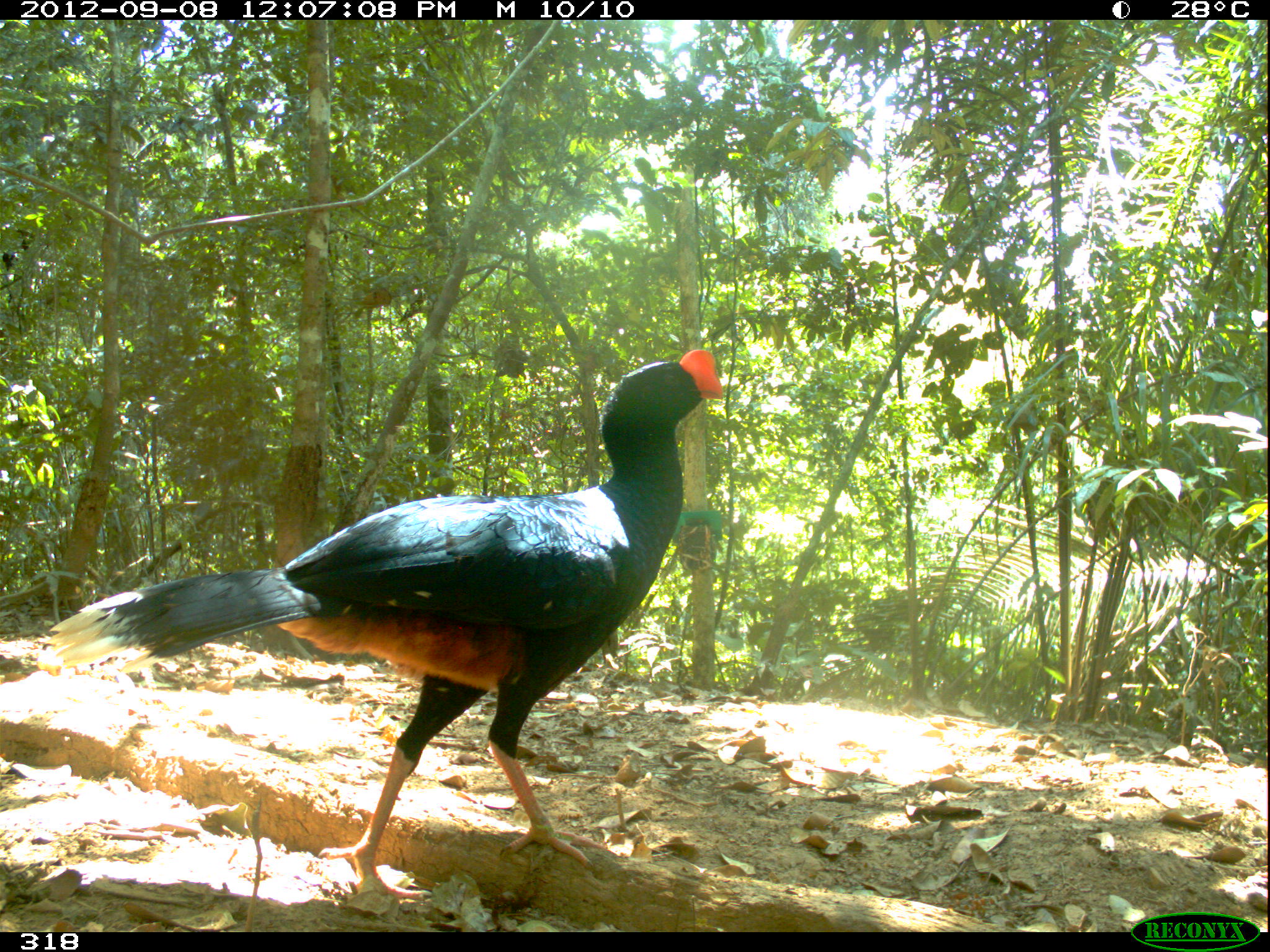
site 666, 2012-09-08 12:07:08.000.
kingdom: Animalia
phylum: Chordata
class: Aves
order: Galliformes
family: Cracidae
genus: Mitu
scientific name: Mitu tuberosum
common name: razor-billed curassow